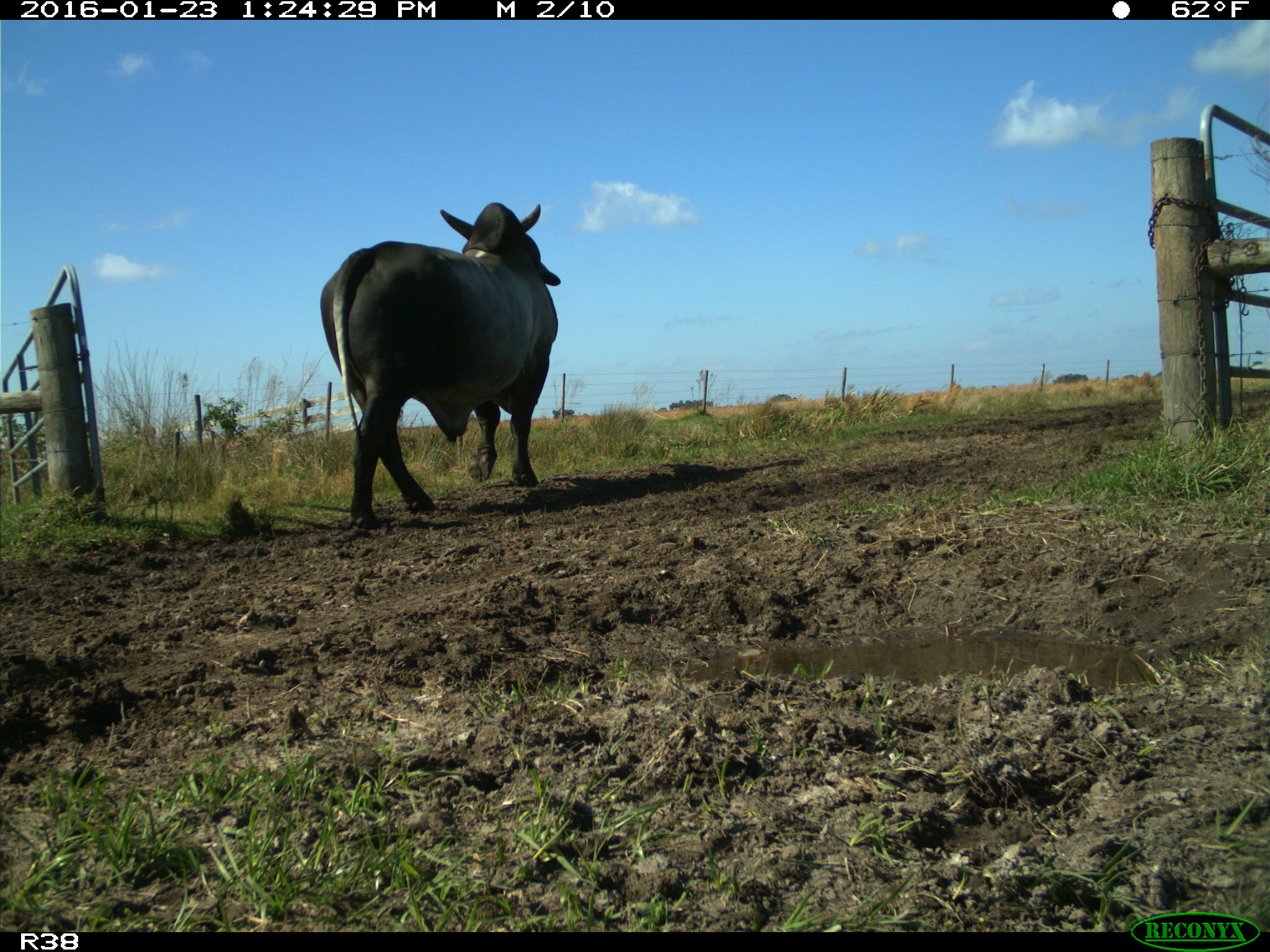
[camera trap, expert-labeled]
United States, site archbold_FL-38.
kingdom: Animalia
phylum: Chordata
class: Mammalia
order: Artiodactyla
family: Bovidae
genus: Bos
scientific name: Bos taurus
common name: domestic cow